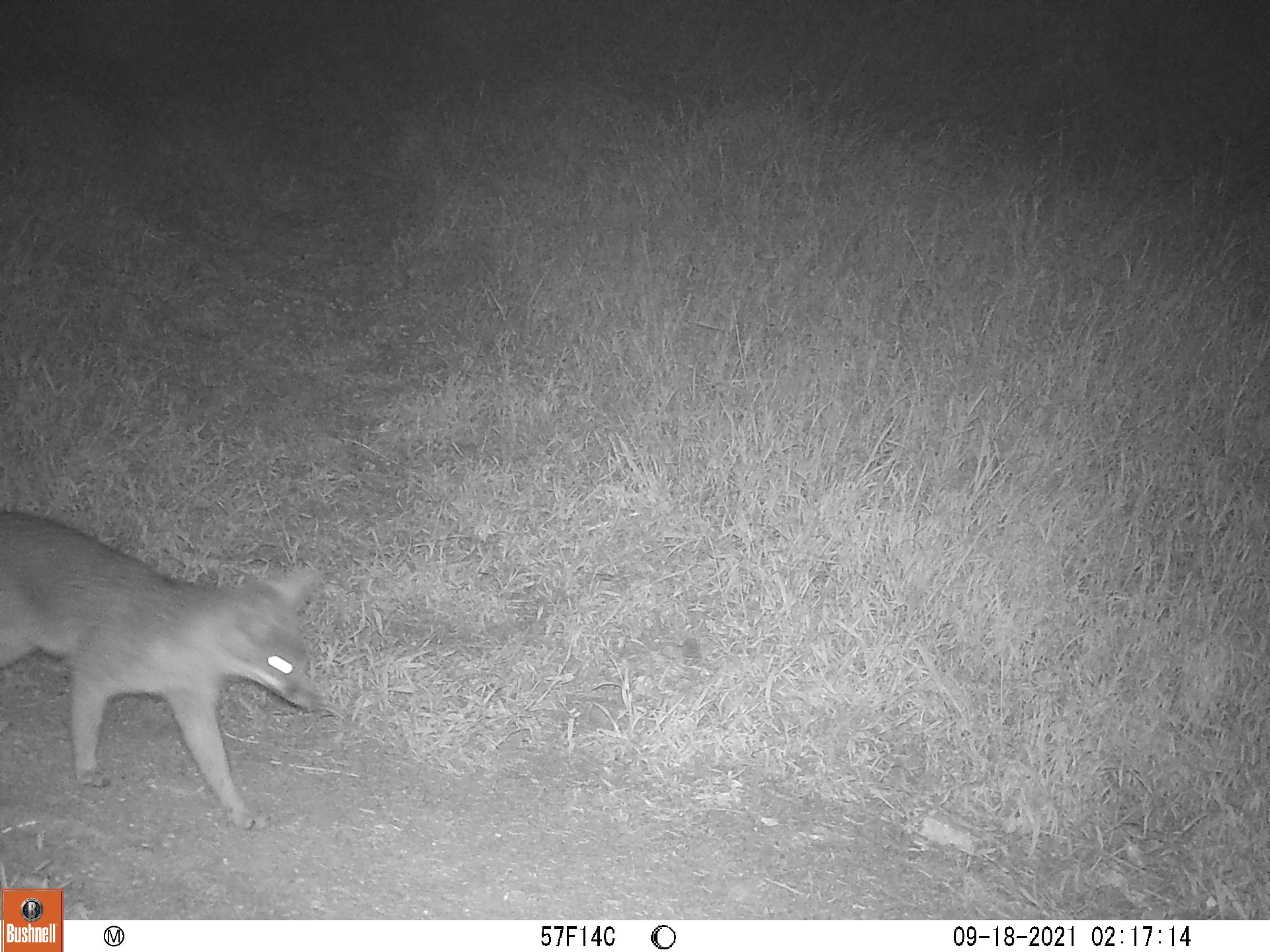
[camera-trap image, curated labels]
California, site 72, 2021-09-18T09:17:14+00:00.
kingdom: Animalia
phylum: Chordata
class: Mammalia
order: Carnivora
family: Canidae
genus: Urocyon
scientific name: Urocyon cinereoargenteus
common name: gray fox